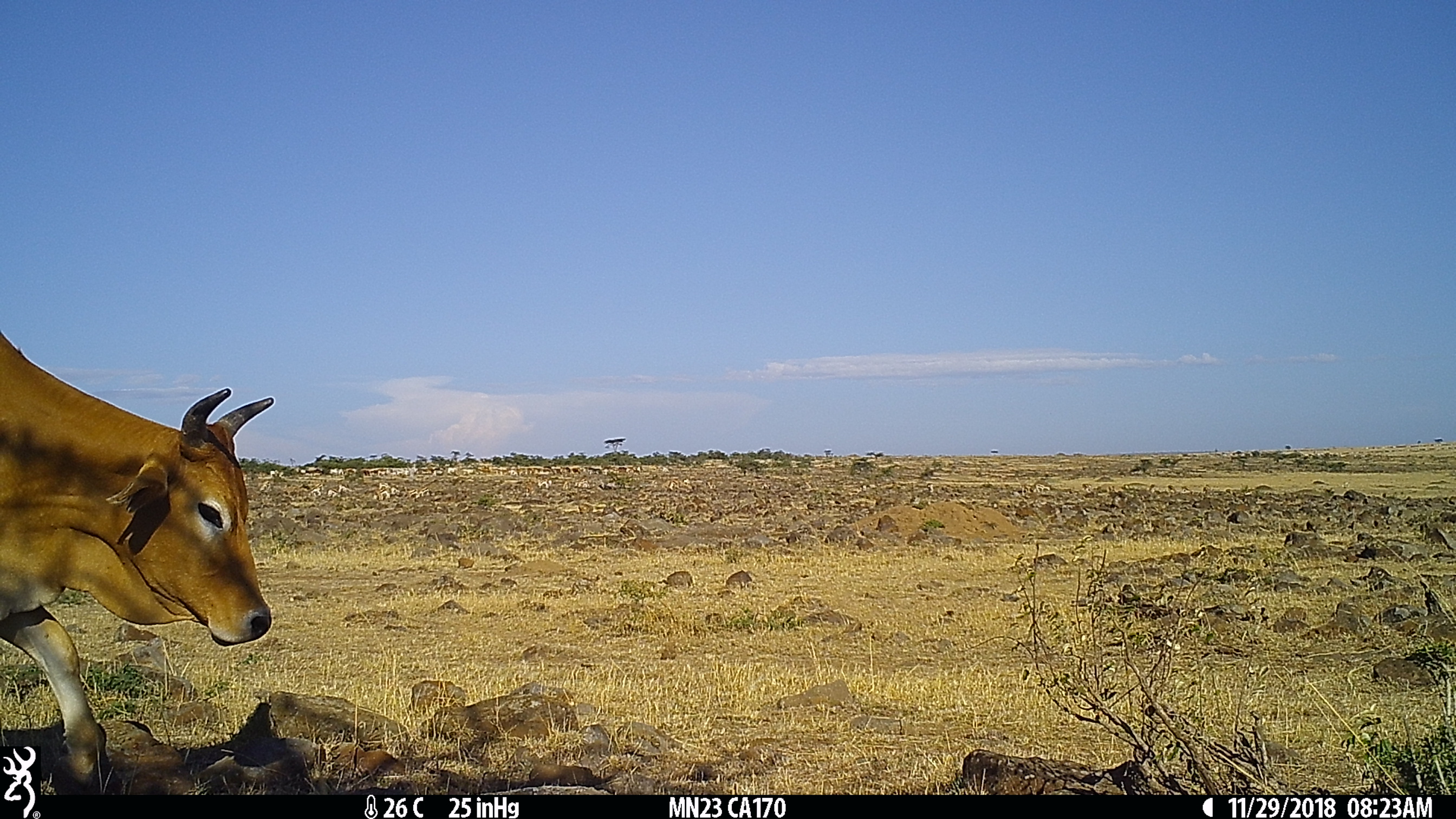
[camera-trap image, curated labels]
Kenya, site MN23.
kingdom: Animalia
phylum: Chordata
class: Mammalia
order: Artiodactyla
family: Bovidae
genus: Bos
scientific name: Bos taurus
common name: cattle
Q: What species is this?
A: Cattle (Bos taurus).